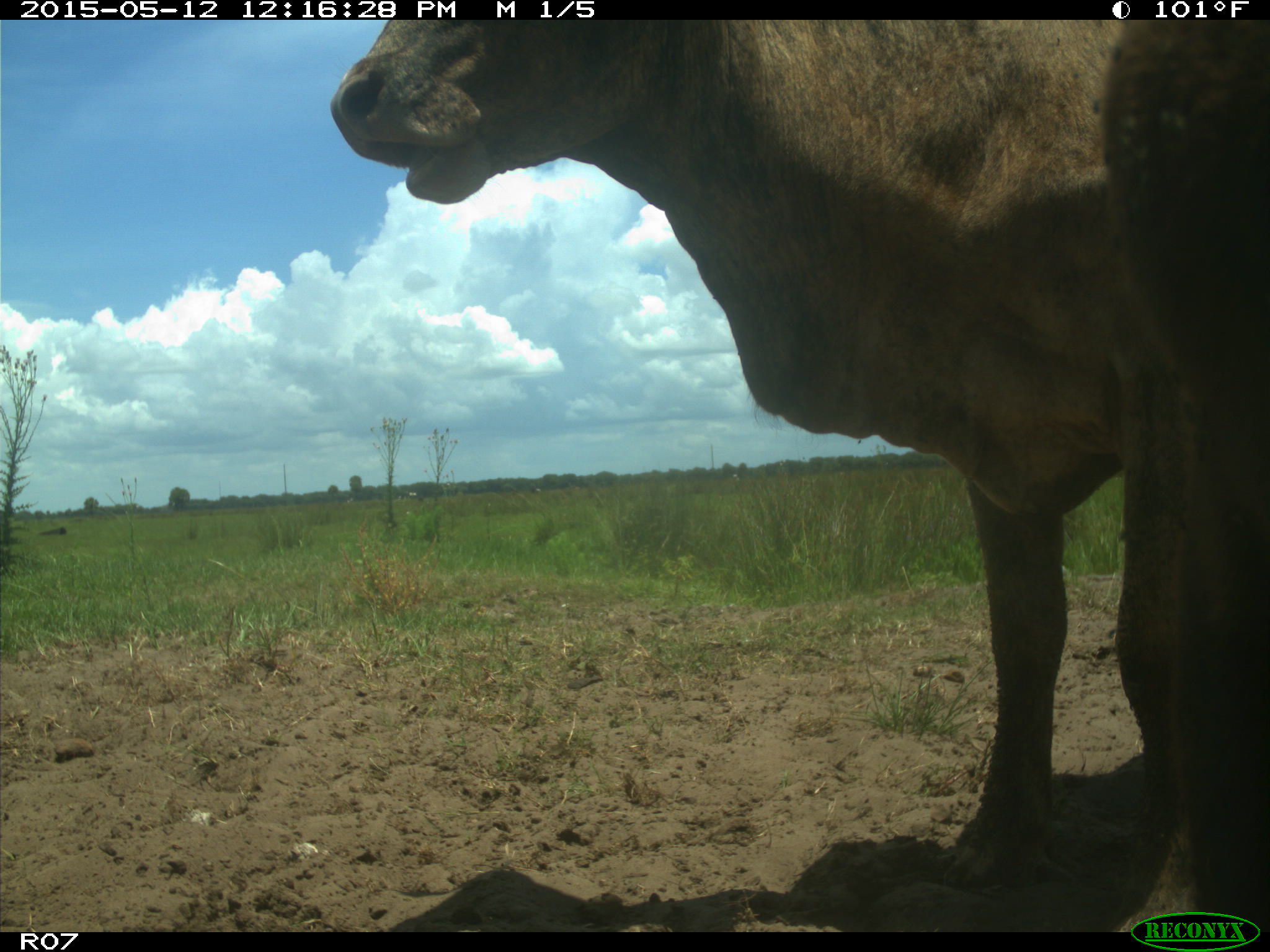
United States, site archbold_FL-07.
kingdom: Animalia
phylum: Chordata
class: Mammalia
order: Artiodactyla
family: Bovidae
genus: Bos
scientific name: Bos taurus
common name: domestic cow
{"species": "Bos taurus (domestic cow)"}